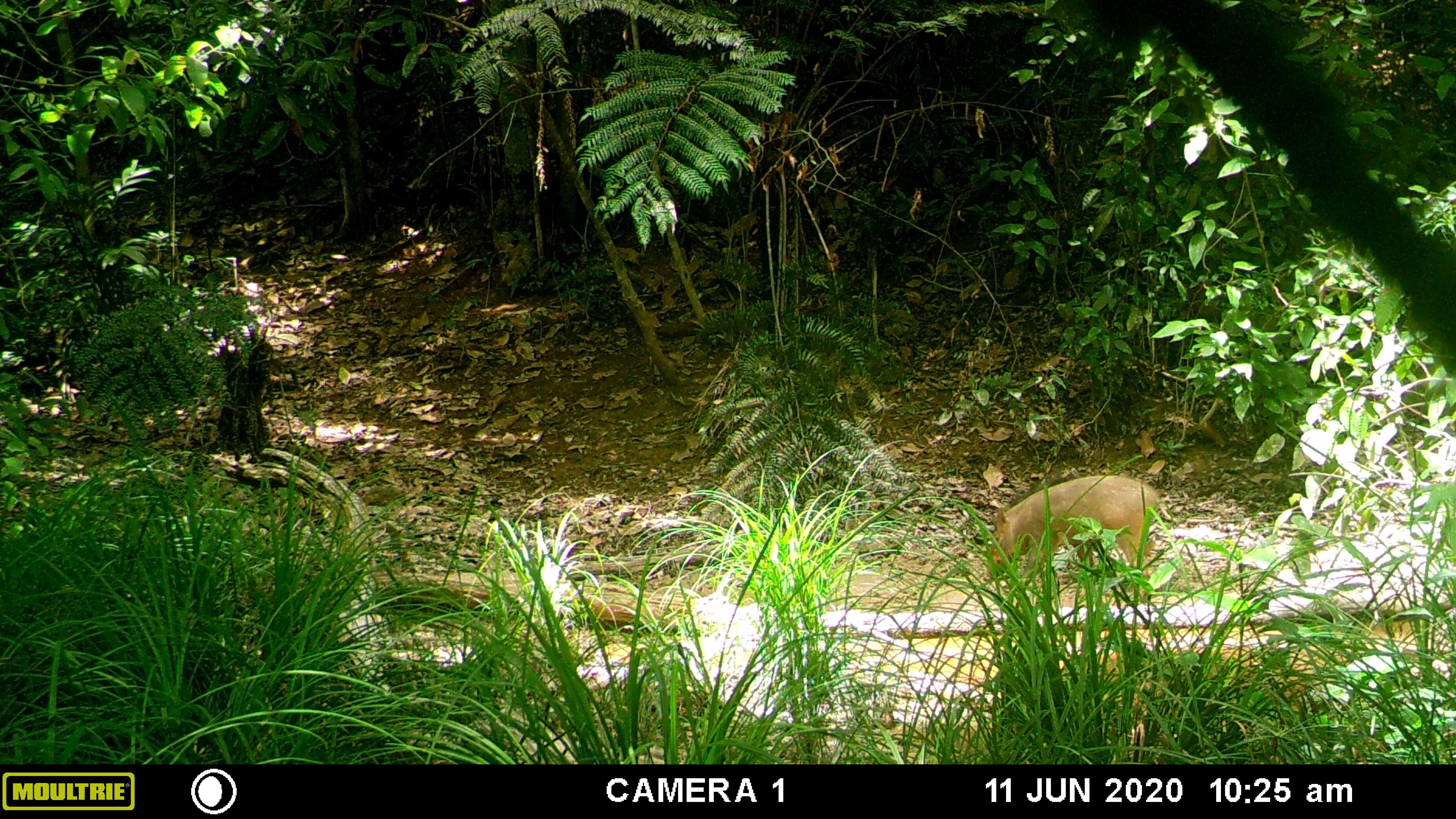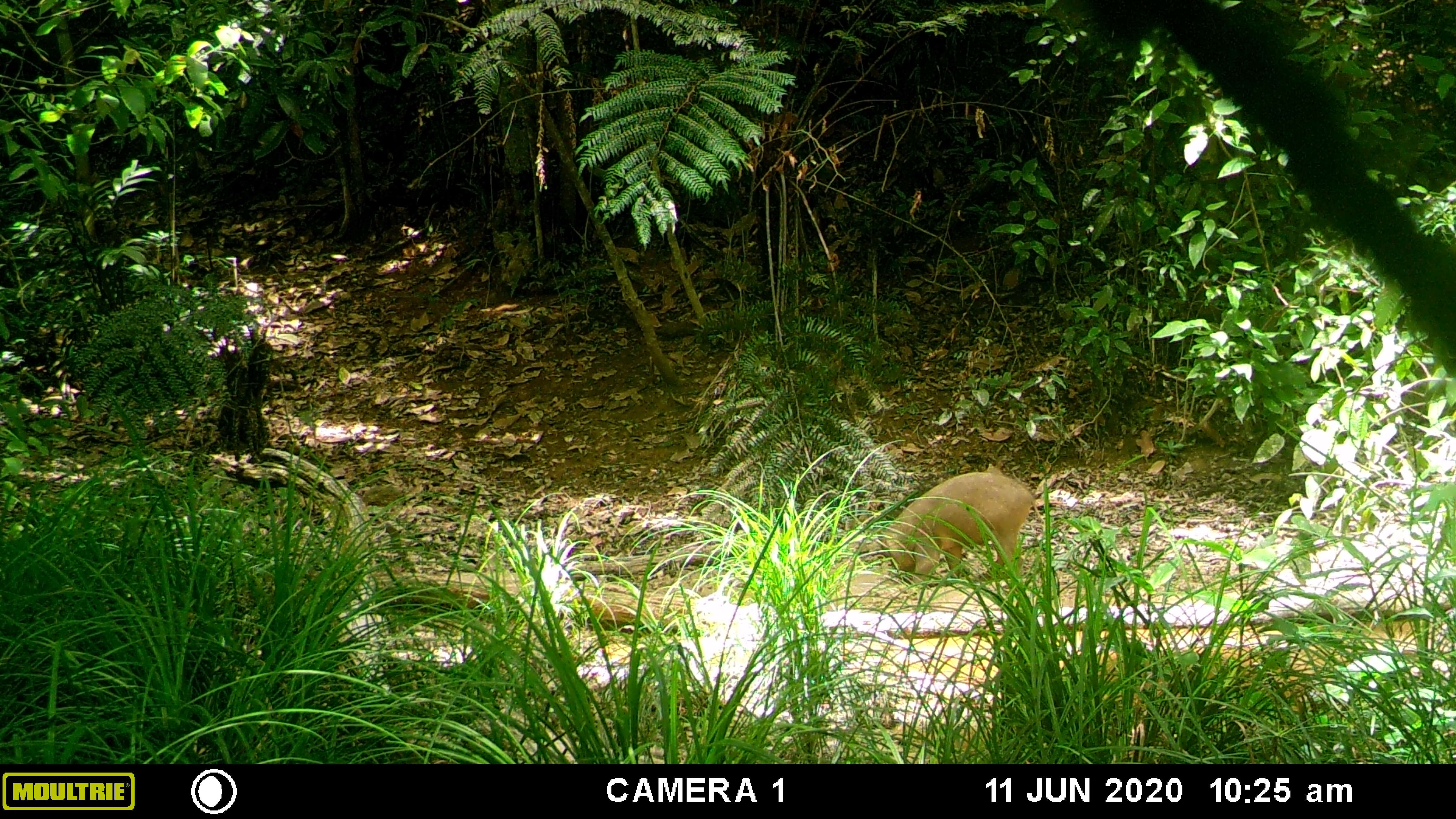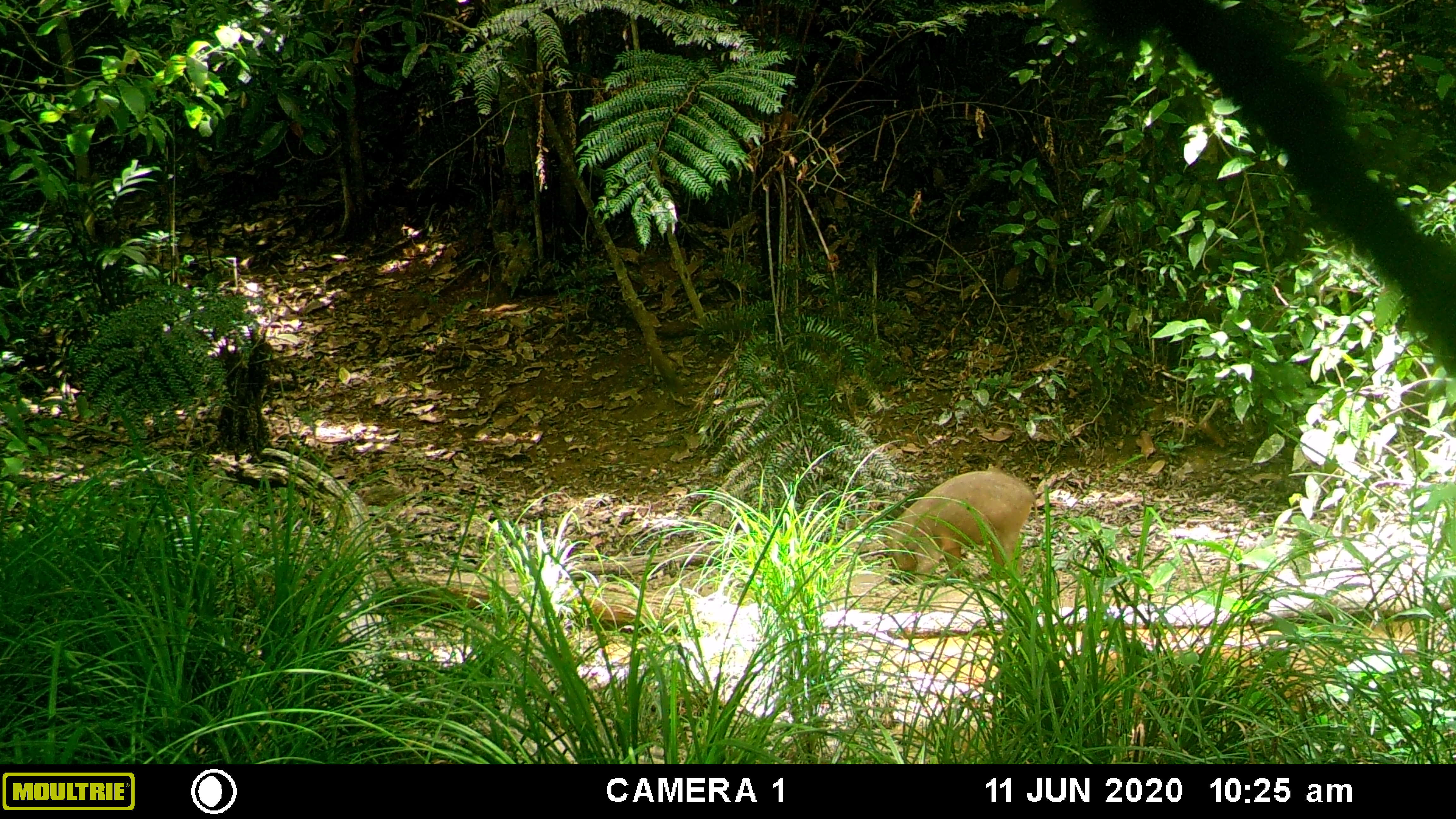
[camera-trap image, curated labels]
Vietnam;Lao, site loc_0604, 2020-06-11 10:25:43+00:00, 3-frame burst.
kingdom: Animalia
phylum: Chordata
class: Mammalia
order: Artiodactyla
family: Suidae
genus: Sus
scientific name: Sus scrofa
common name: eurasian wild pig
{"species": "eurasian wild pig (Sus scrofa)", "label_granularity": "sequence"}